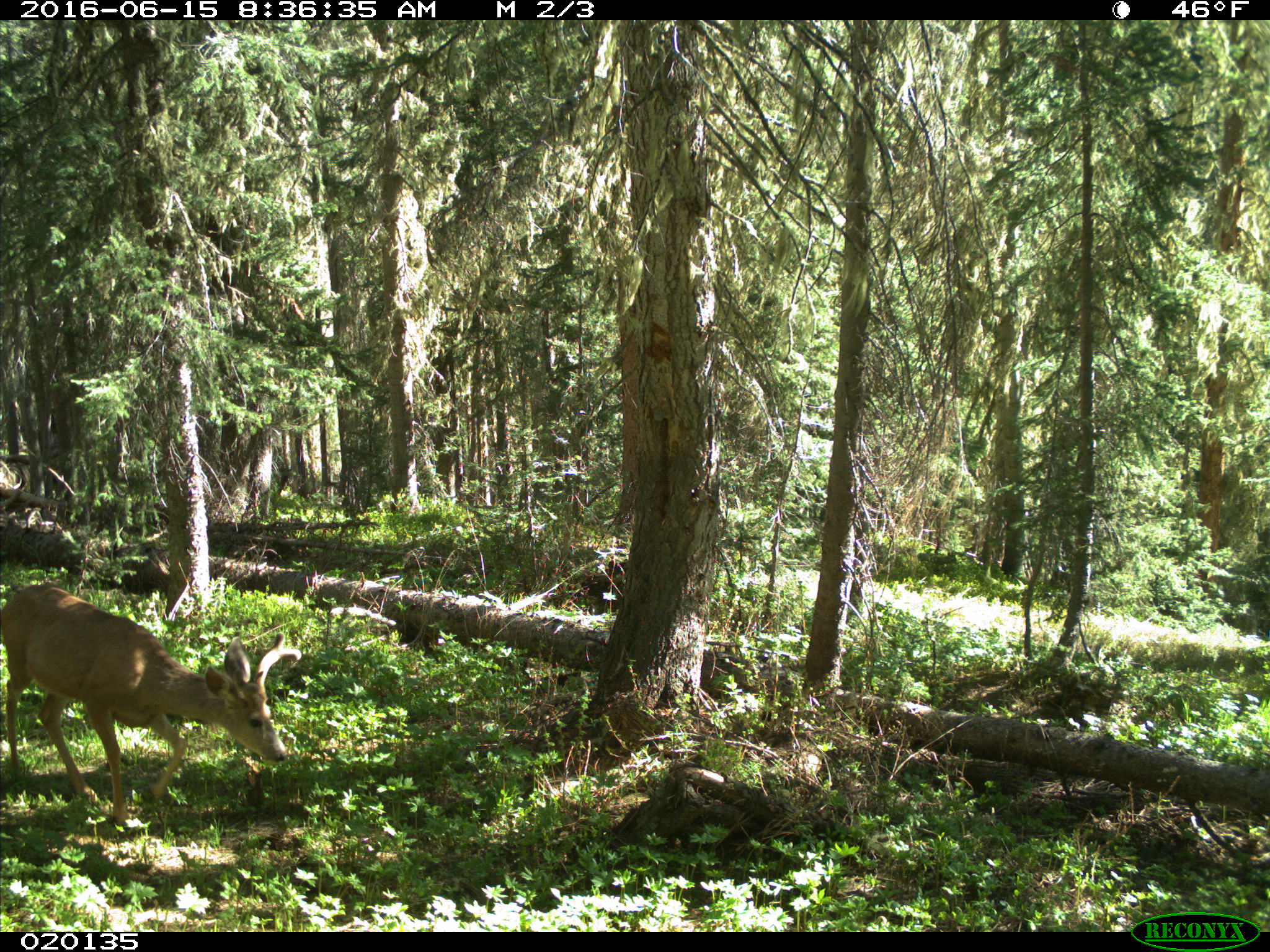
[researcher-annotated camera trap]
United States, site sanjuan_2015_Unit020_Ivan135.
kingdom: Animalia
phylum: Chordata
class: Mammalia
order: Artiodactyla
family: Cervidae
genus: Odocoileus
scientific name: Odocoileus hemionus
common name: mule deer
Odocoileus hemionus (mule deer).